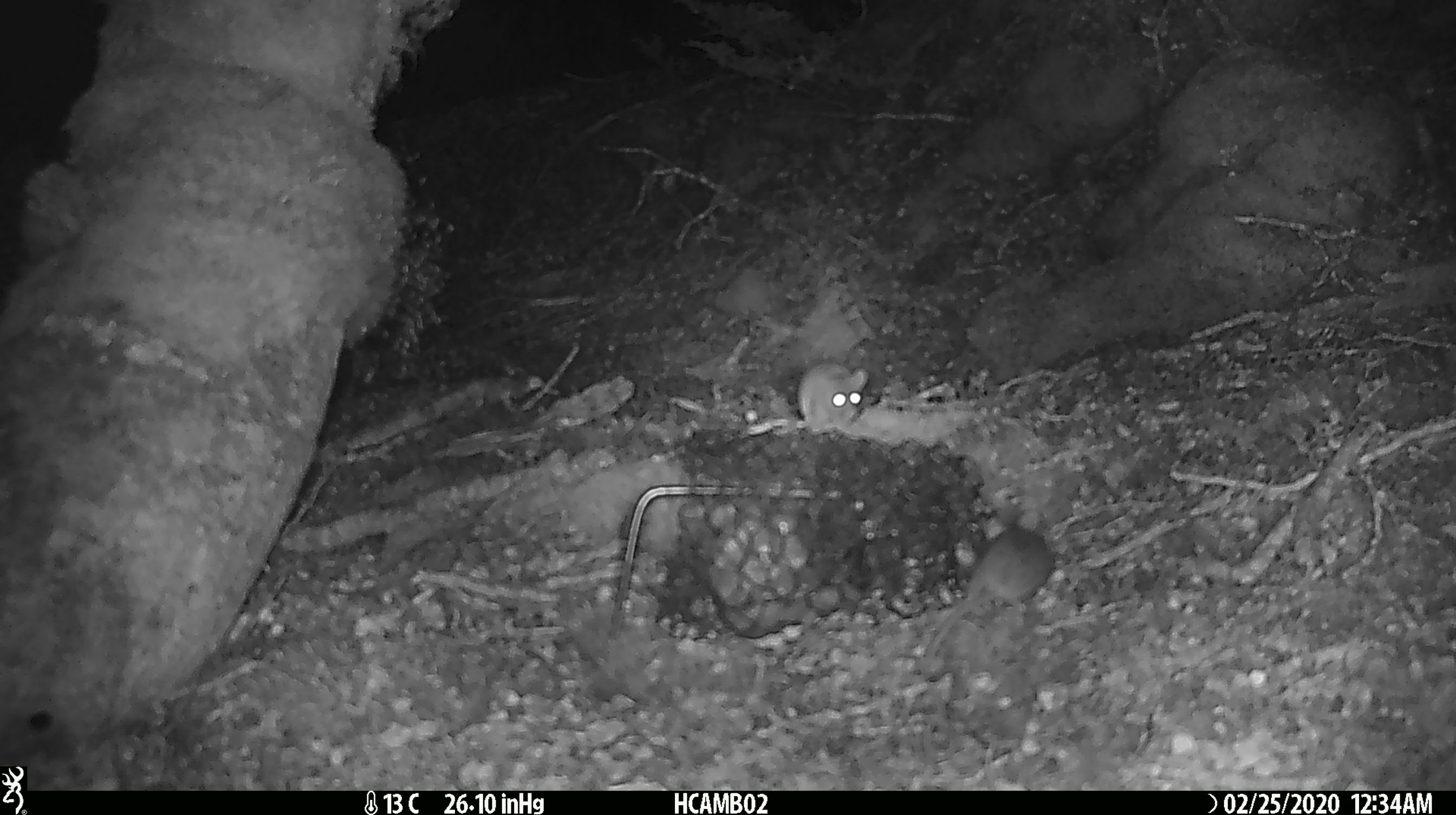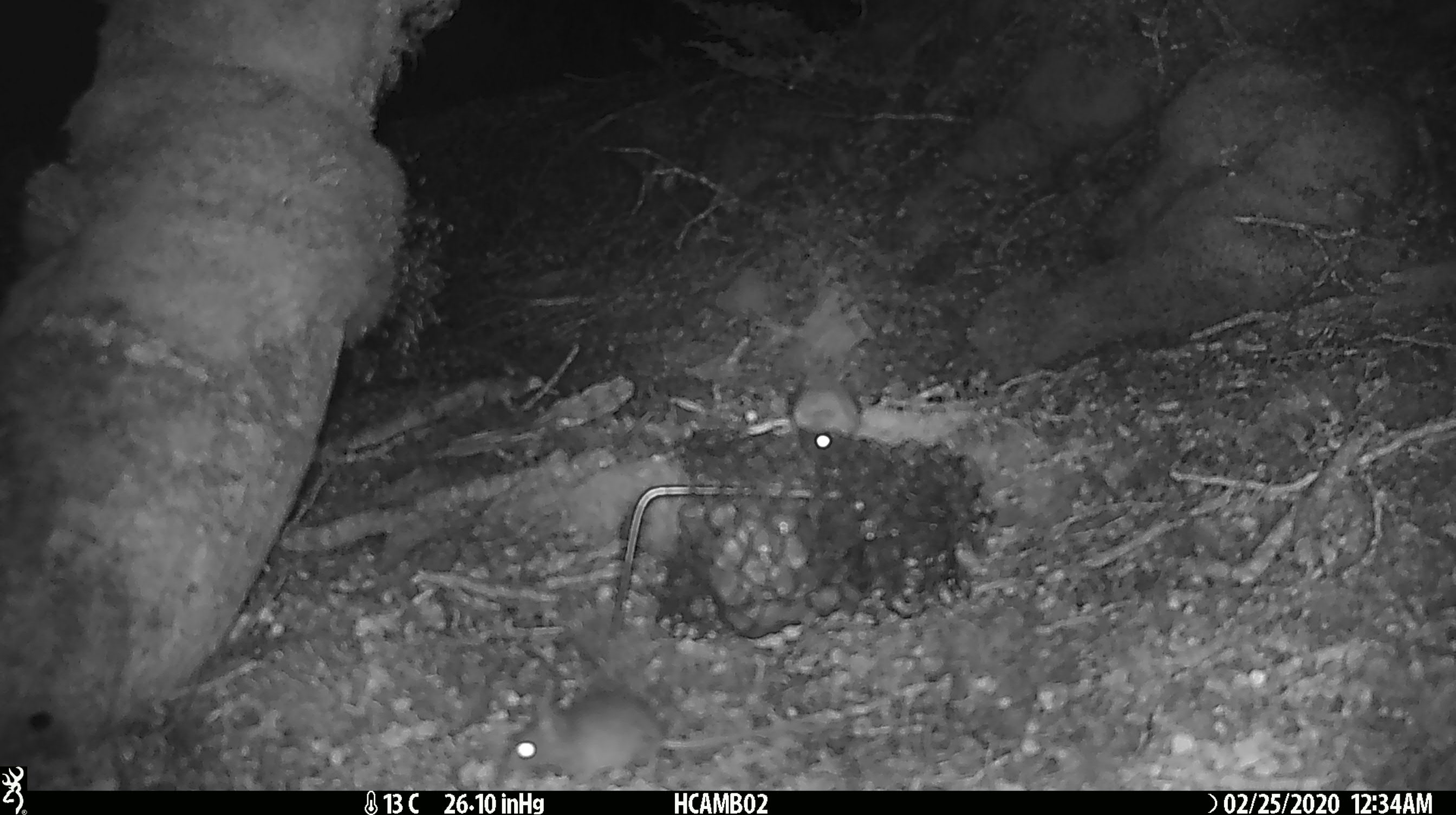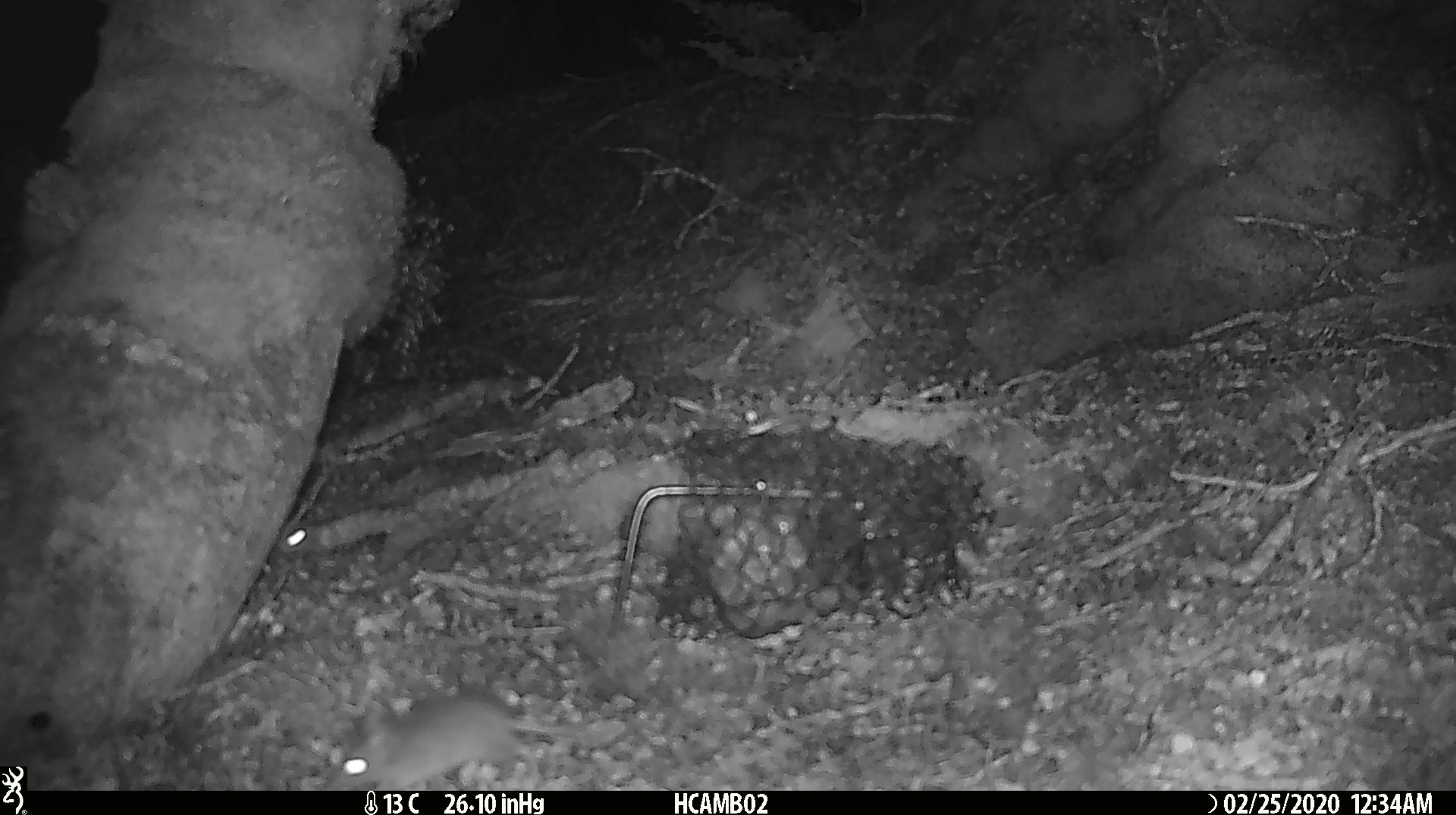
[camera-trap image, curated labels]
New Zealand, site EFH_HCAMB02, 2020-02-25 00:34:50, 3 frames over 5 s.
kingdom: Animalia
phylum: Chordata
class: Mammalia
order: Rodentia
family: Muridae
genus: Mus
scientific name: Mus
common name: mouse